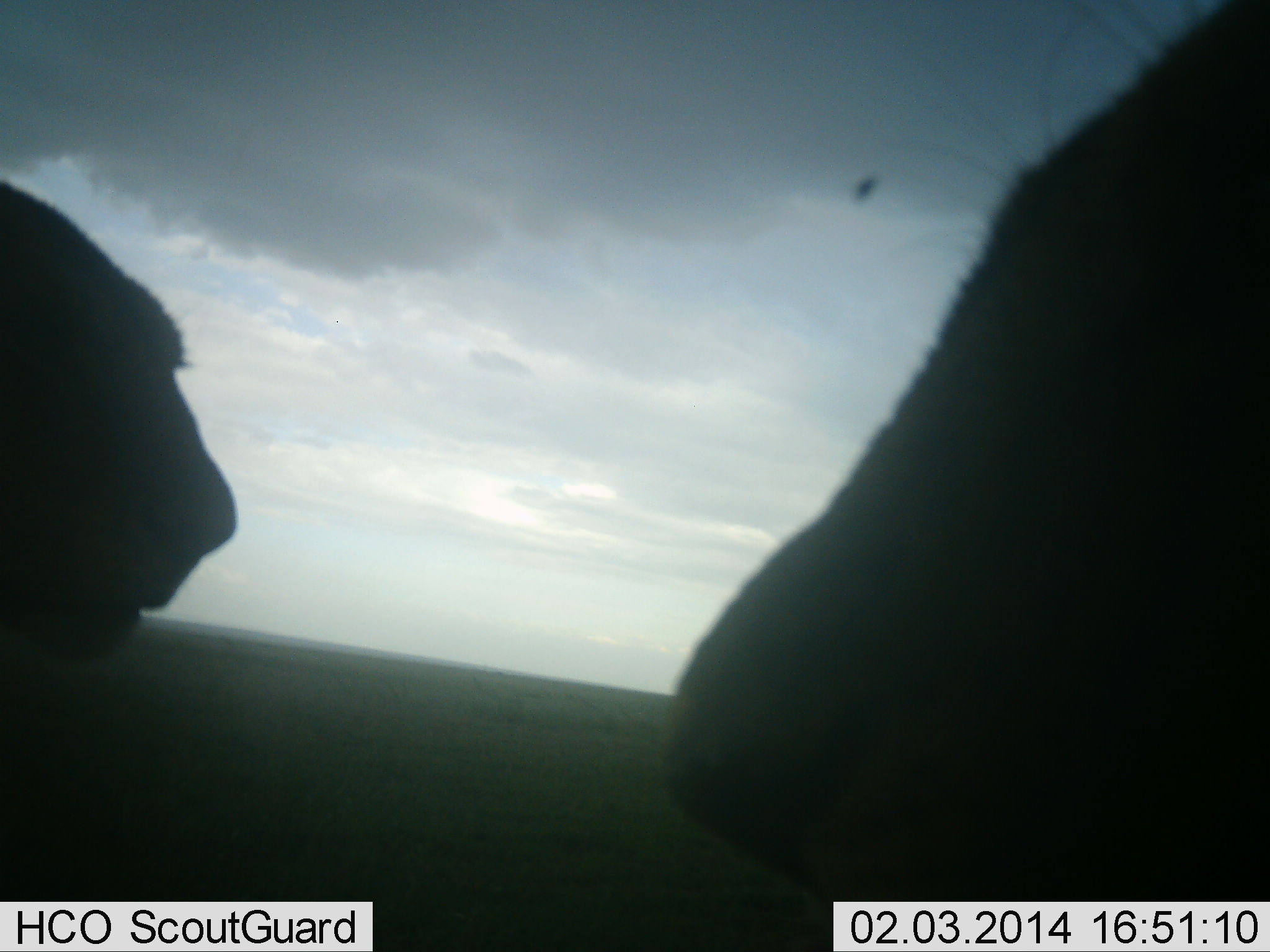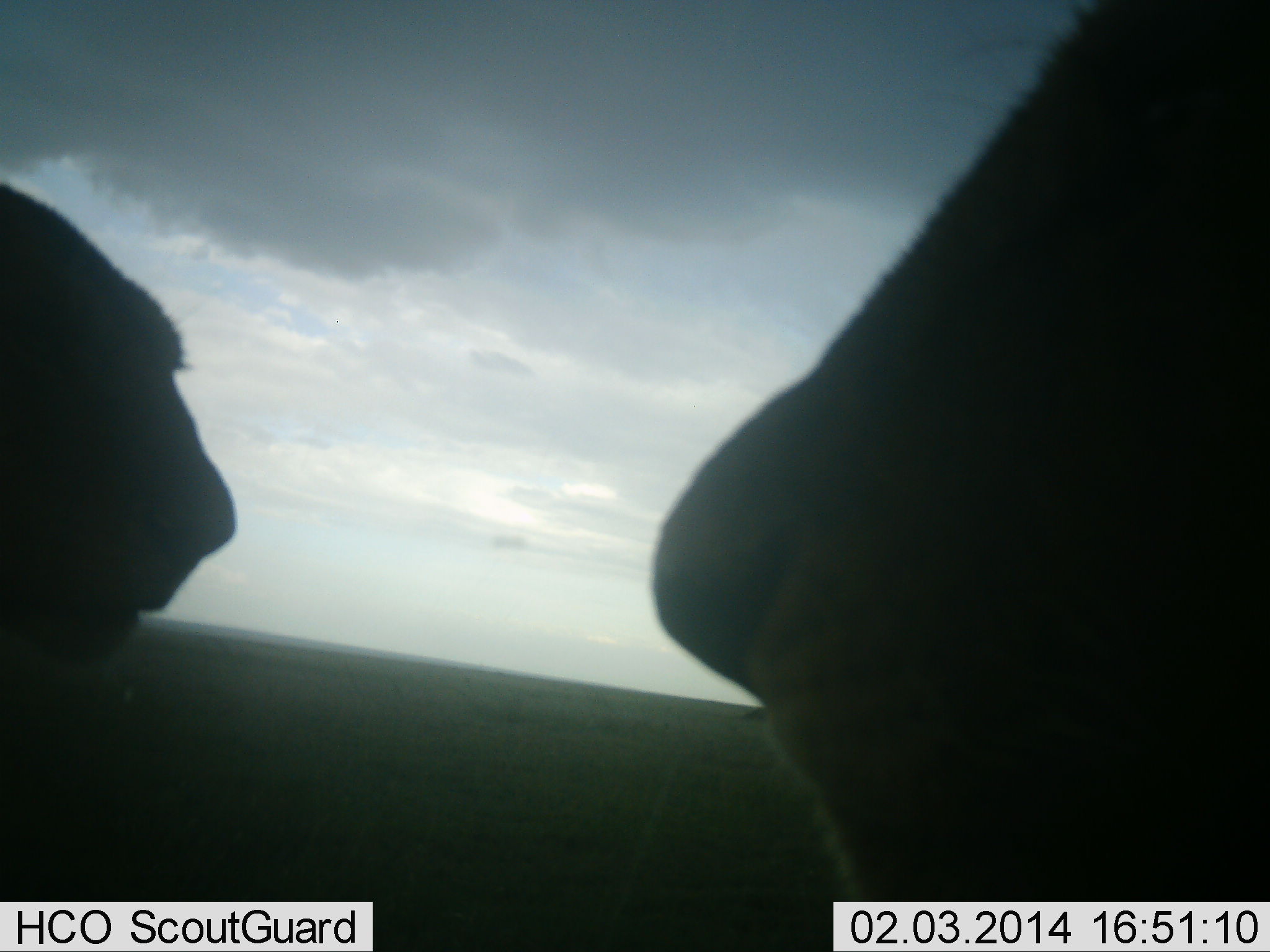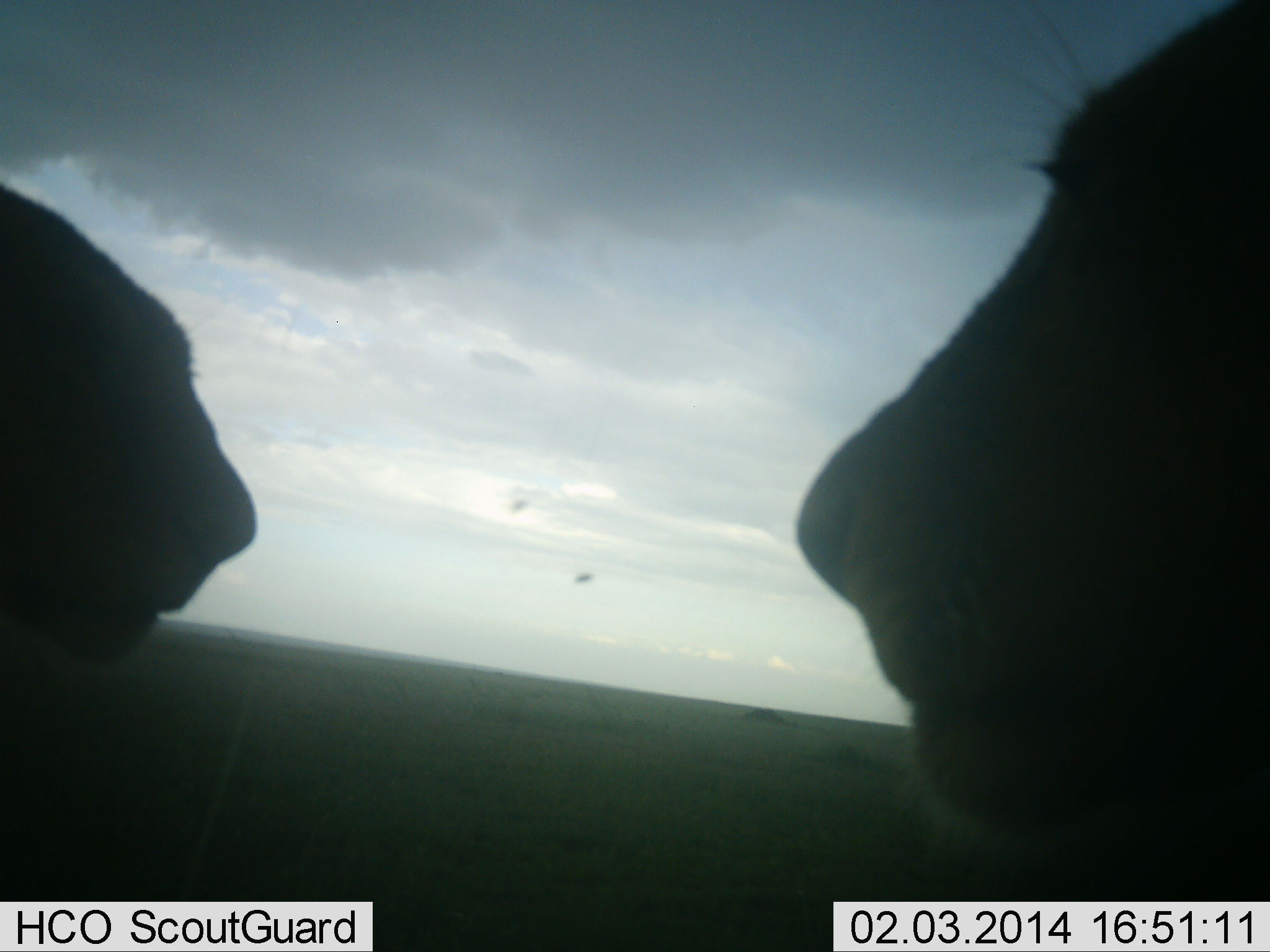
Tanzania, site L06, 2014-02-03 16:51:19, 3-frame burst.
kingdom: Animalia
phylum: Chordata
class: Mammalia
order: Carnivora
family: Felidae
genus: Panthera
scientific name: Panthera leo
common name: lion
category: lionfemale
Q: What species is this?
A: Lionfemale (lion) (Panthera leo).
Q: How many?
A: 2.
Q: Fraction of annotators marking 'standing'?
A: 80%.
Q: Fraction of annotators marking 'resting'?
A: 20%.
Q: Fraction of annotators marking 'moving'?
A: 0%.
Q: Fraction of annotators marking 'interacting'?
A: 0%.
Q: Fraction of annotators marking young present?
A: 0%.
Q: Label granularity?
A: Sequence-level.